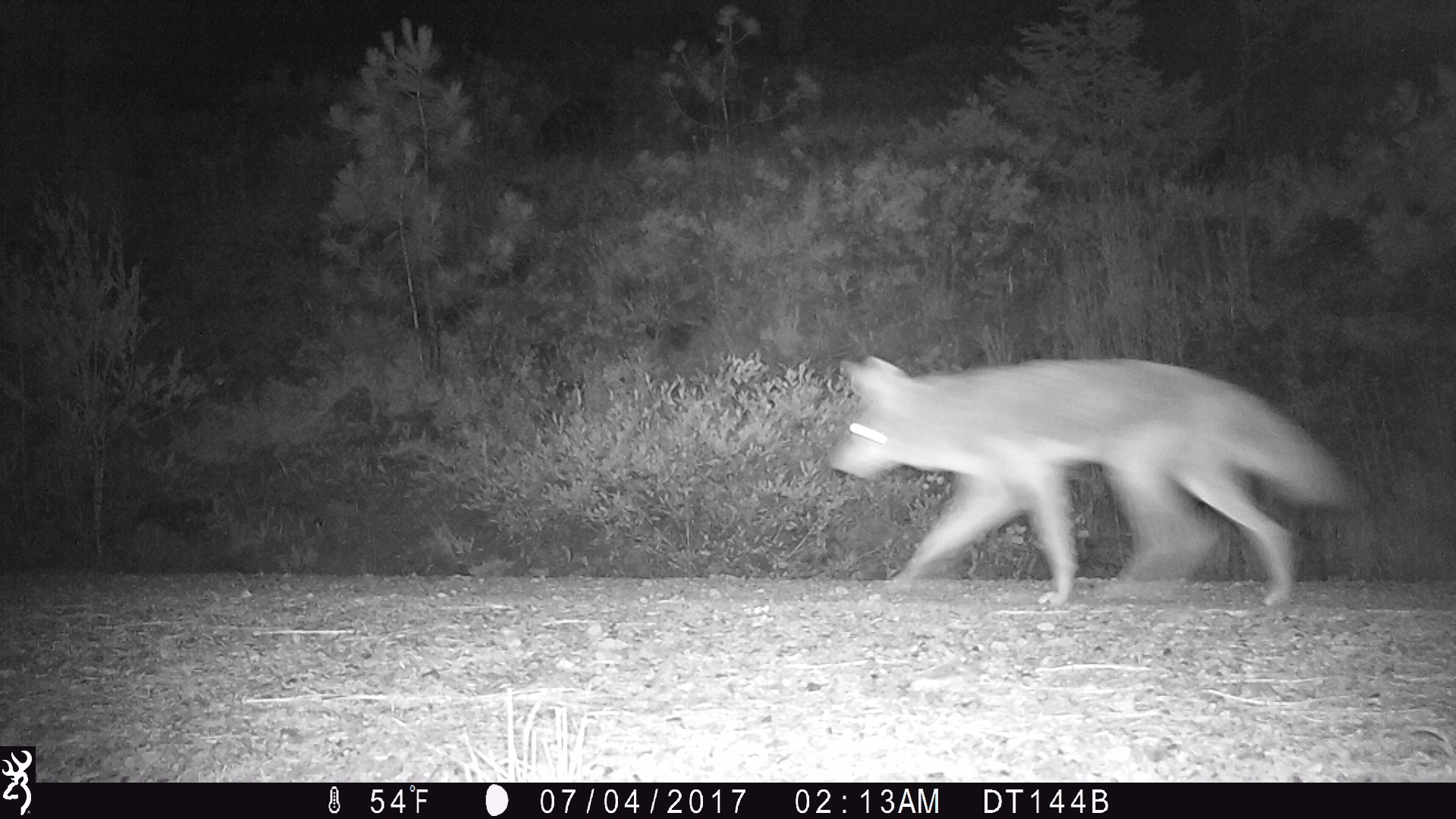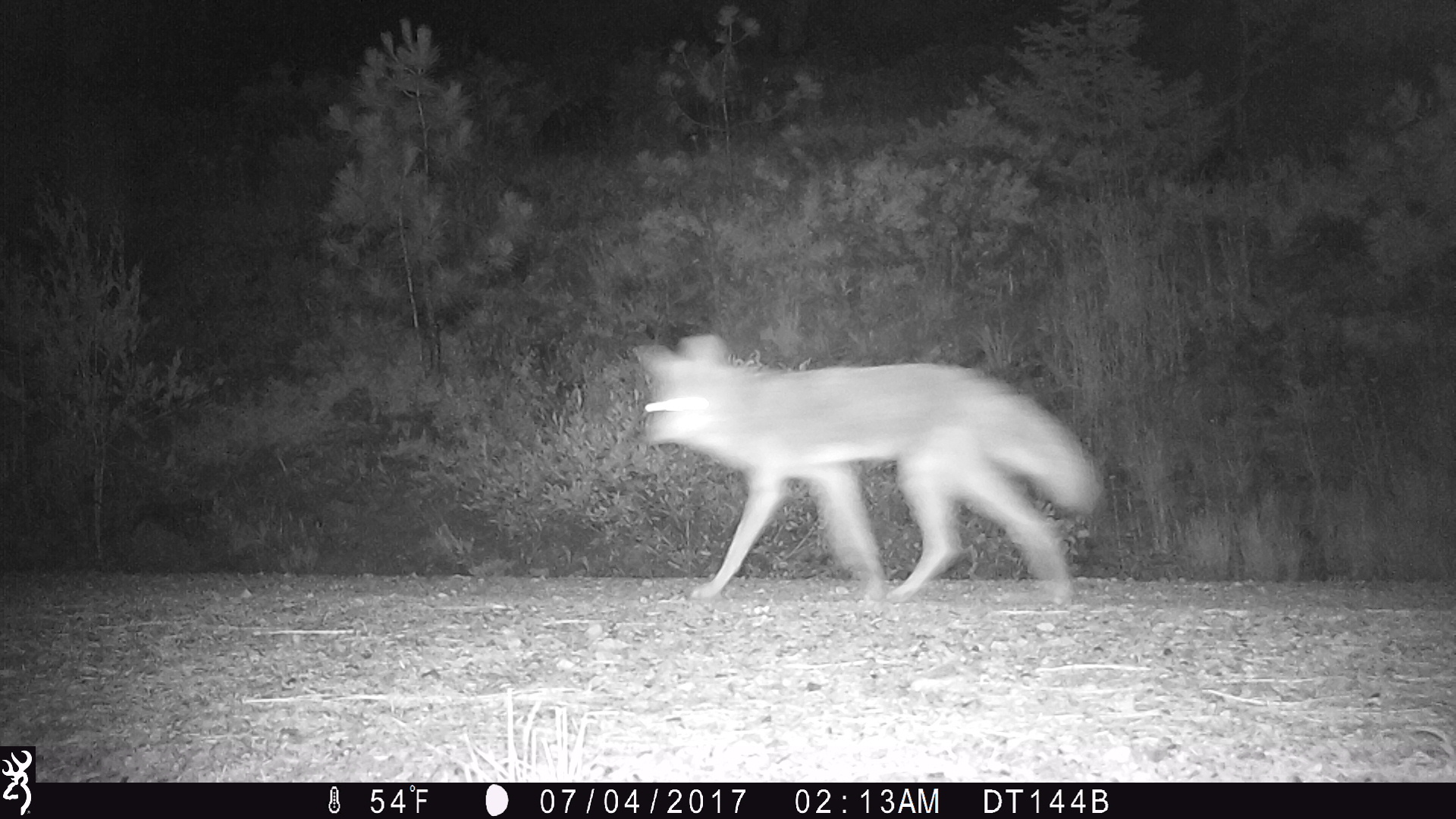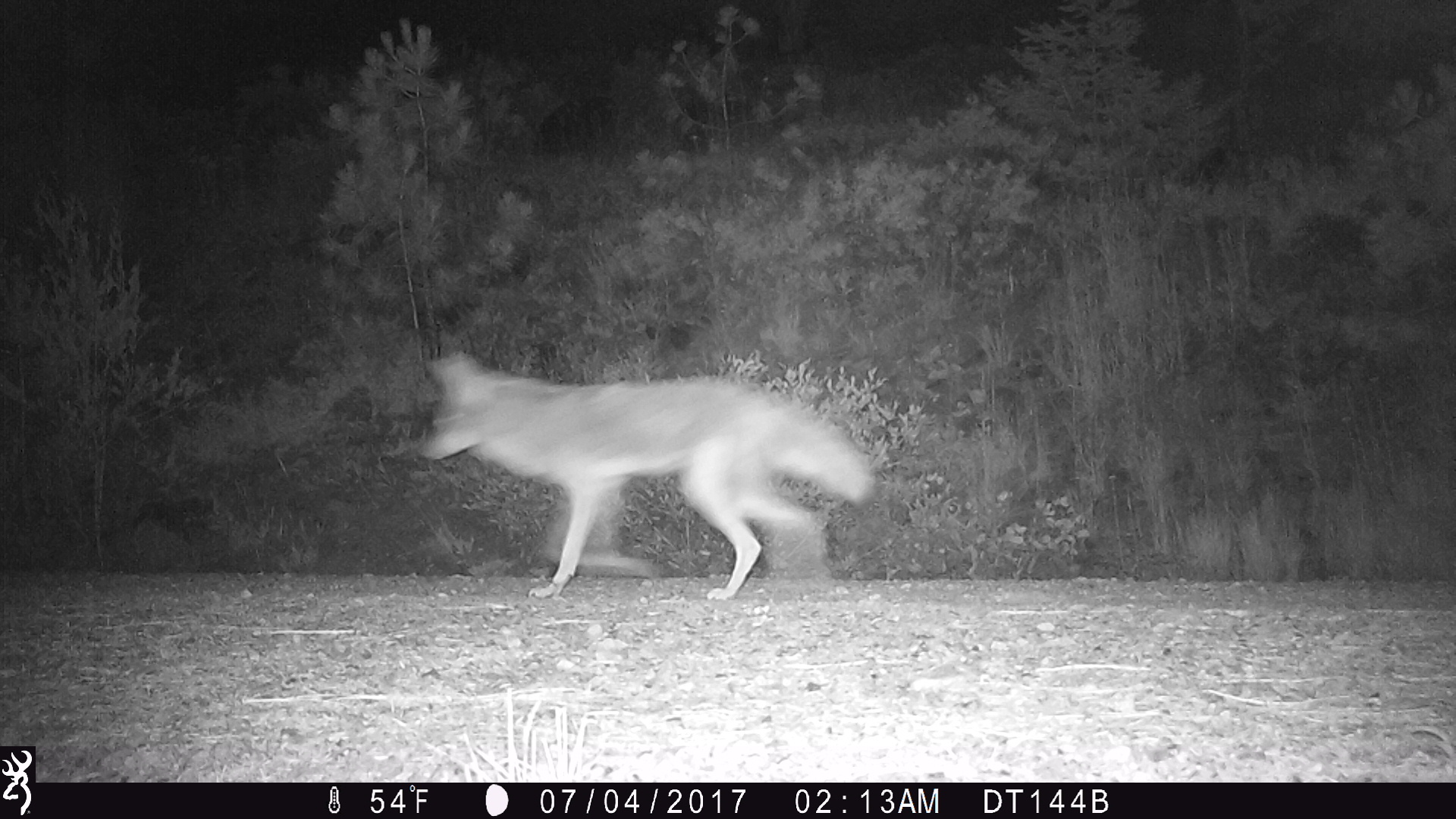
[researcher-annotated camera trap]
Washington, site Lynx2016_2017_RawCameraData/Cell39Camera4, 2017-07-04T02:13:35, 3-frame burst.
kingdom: Animalia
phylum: Chordata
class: Mammalia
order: Carnivora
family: Canidae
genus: Canis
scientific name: Canis latrans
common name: coyote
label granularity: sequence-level